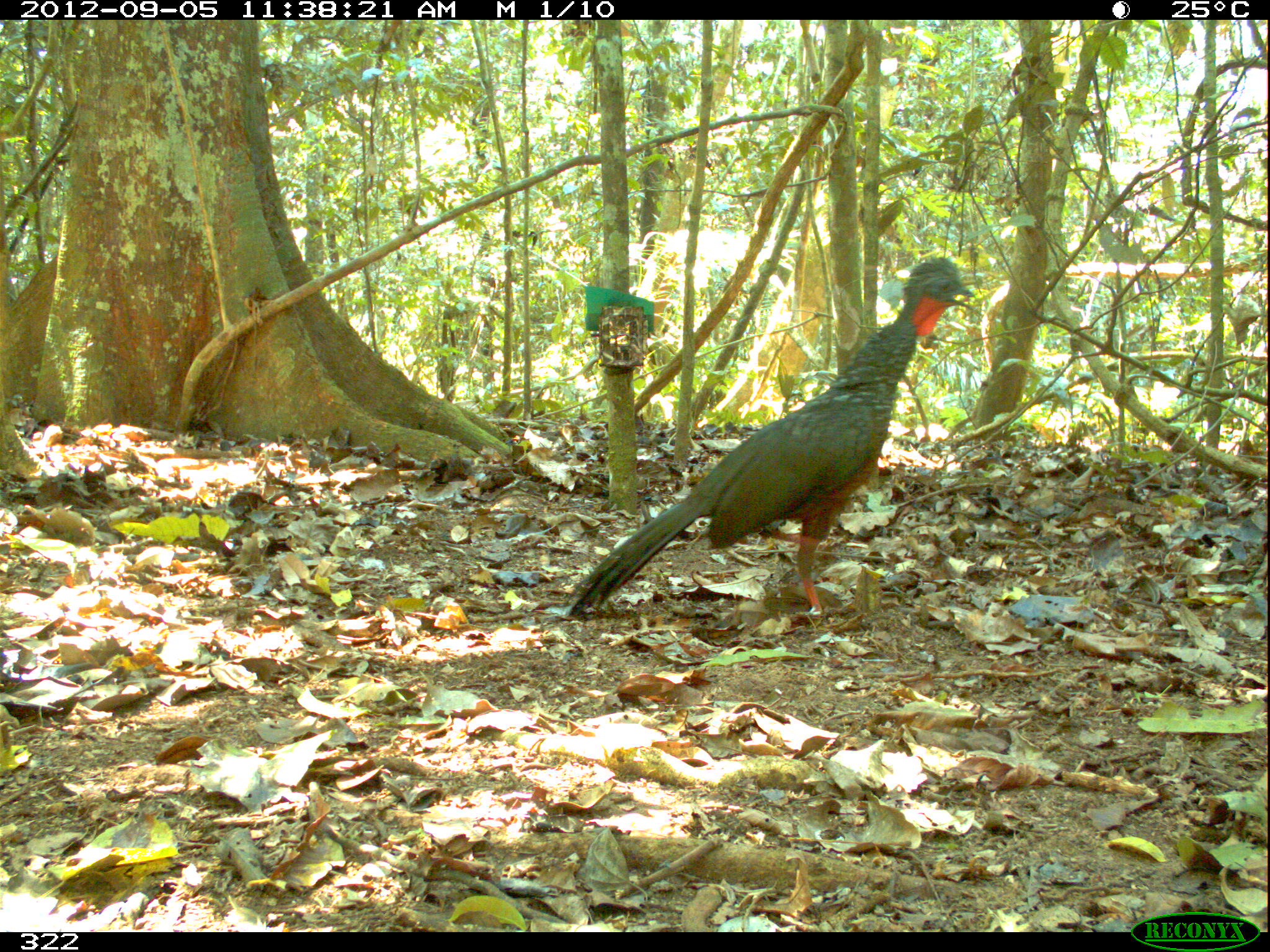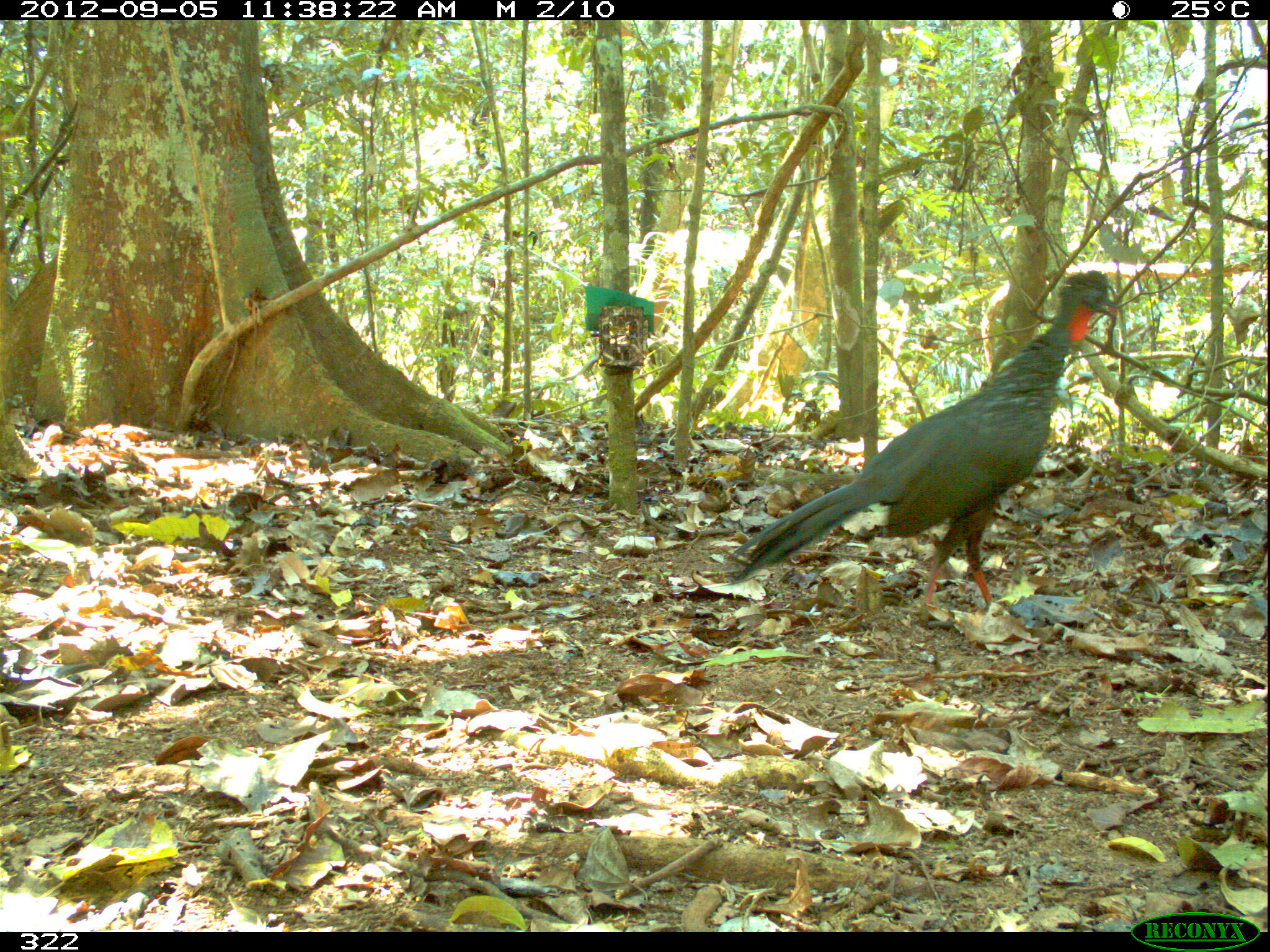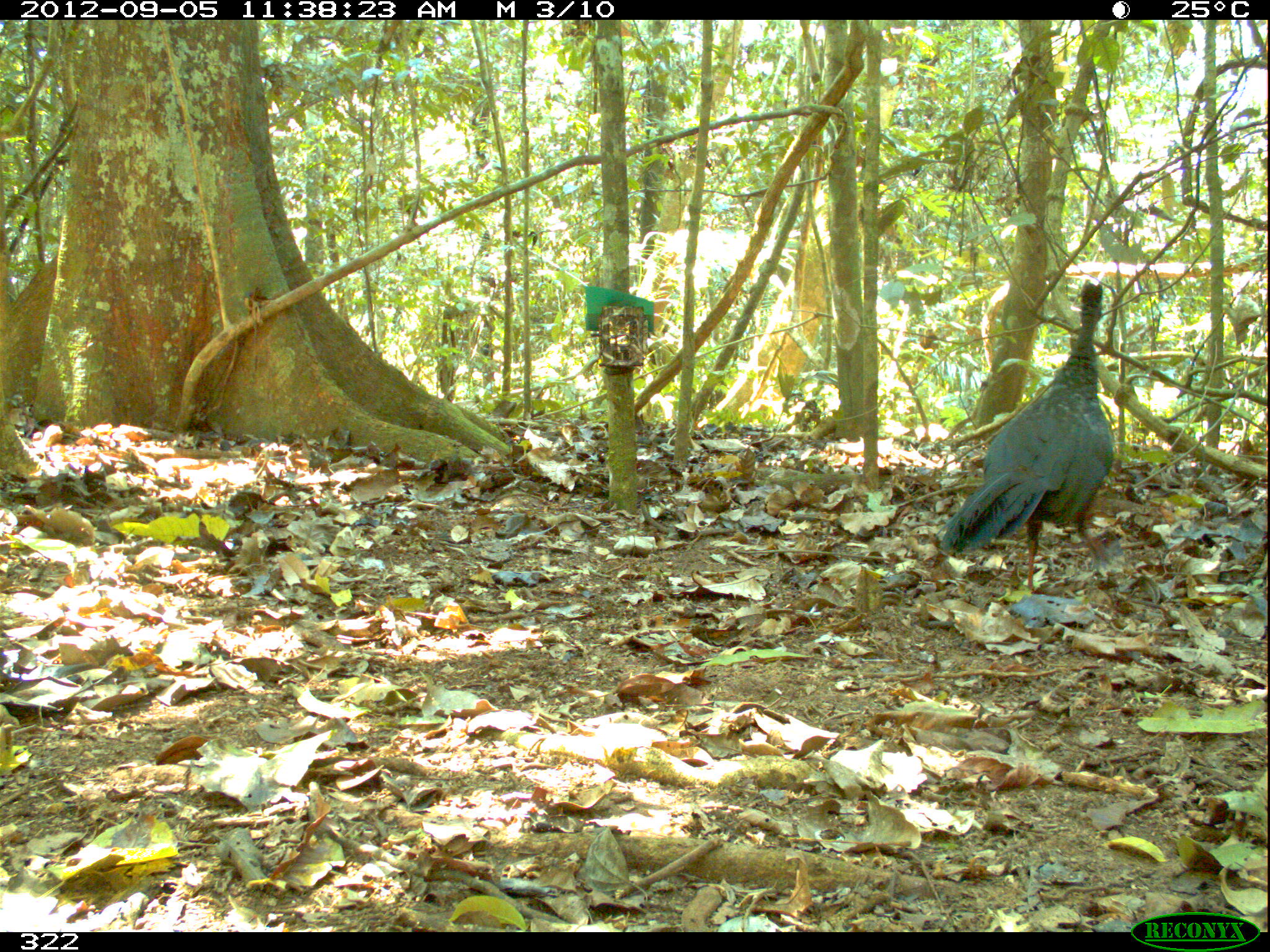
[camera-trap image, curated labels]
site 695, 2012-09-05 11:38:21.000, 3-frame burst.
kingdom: Animalia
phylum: Chordata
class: Aves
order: Galliformes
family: Cracidae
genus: Penelope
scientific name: Penelope jacquacu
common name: spix's guan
Penelope jacquacu (spix's guan).